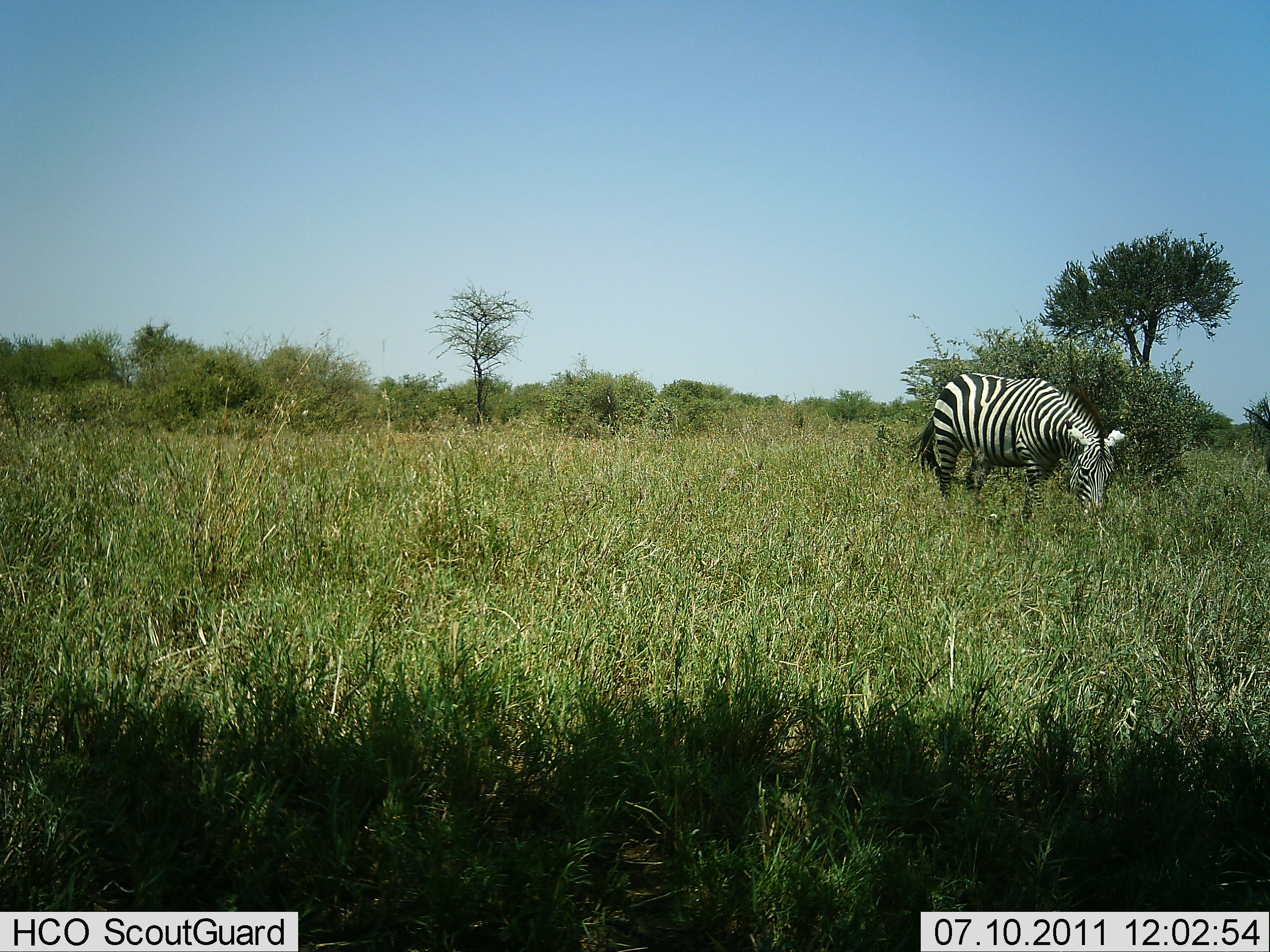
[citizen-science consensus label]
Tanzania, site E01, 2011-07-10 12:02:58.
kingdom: Animalia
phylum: Chordata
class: Mammalia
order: Perissodactyla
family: Equidae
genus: Equus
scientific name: Equus quagga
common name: plains zebra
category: zebra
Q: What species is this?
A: Zebra (plains zebra) (Equus quagga).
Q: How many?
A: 1.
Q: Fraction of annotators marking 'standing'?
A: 8%.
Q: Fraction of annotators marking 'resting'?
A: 0%.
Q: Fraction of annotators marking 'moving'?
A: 0%.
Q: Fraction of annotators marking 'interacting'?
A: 0%.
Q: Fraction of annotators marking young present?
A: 0%.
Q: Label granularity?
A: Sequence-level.